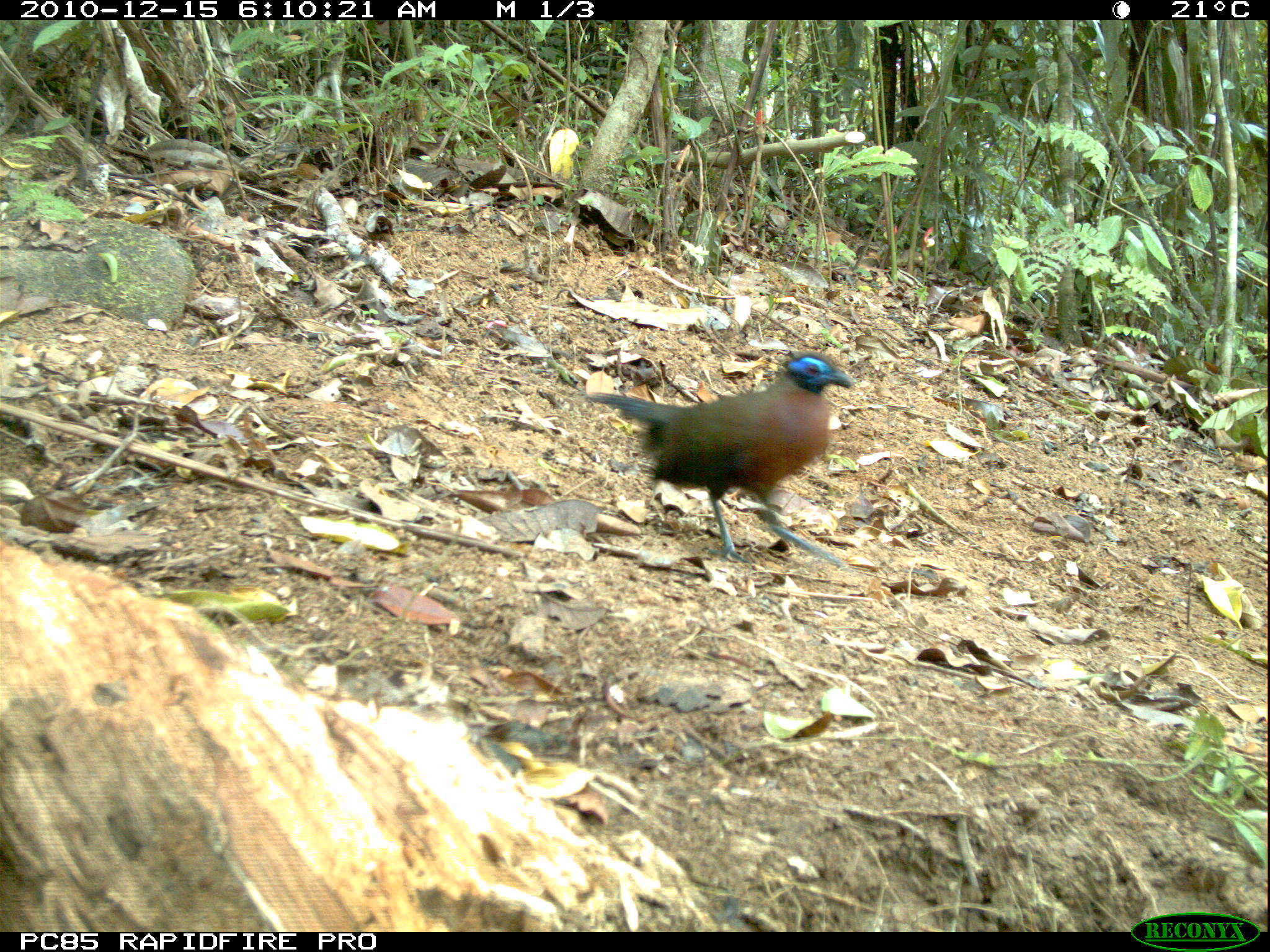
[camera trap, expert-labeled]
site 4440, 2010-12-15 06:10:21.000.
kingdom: Animalia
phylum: Chordata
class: Aves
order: Passeriformes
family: Cisticolidae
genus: Cisticola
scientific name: Cisticola cherina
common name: madagascar cisticola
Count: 1.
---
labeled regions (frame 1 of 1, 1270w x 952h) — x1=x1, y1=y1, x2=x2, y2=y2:
cisticola cherina: x1=581, y1=348, x2=856, y2=568